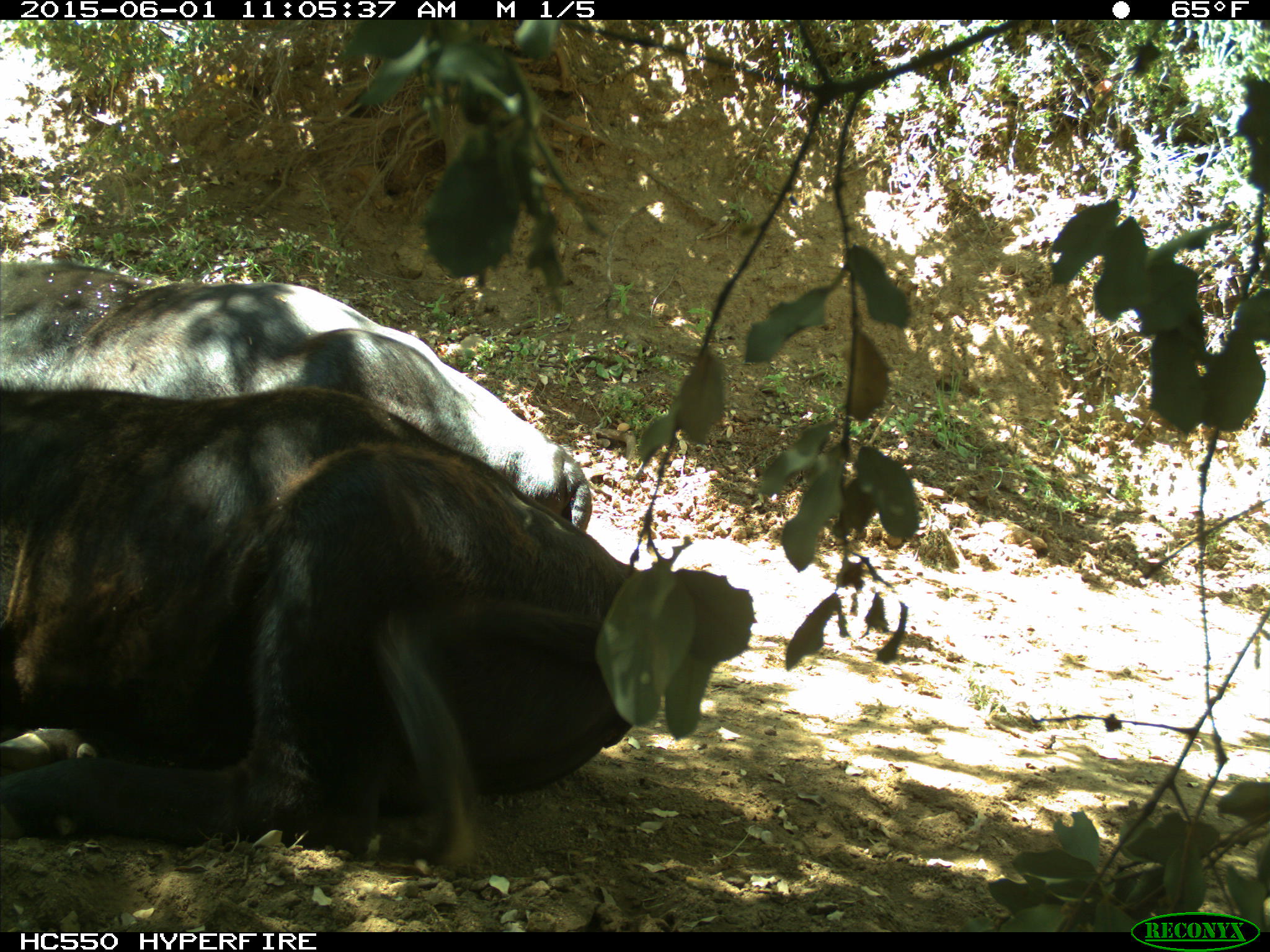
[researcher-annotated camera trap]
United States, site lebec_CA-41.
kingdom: Animalia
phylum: Chordata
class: Mammalia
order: Artiodactyla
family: Bovidae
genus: Bos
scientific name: Bos taurus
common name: domestic cow